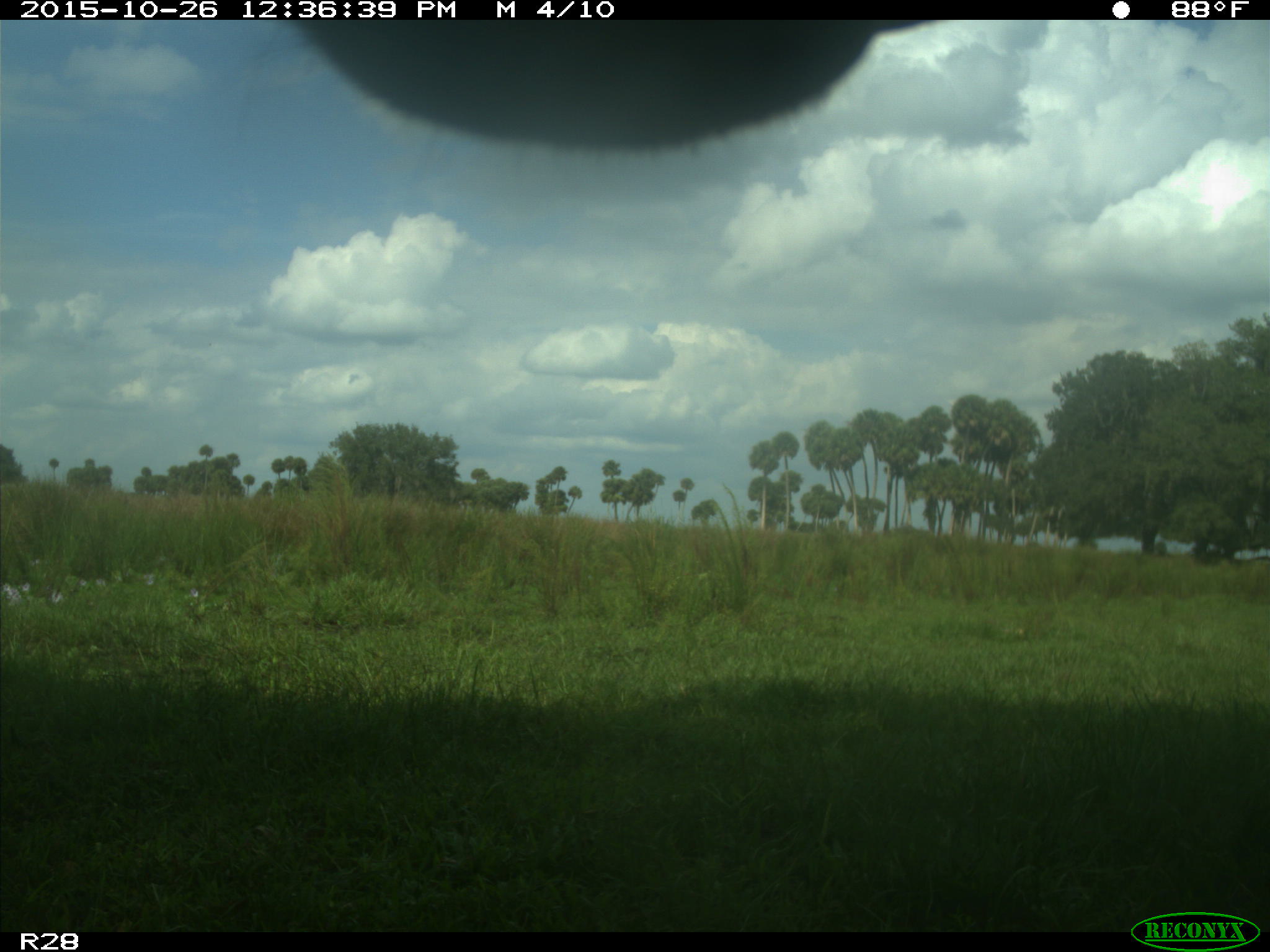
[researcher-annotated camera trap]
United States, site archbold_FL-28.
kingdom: Animalia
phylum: Chordata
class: Mammalia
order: Artiodactyla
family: Bovidae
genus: Bos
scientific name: Bos taurus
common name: domestic cow